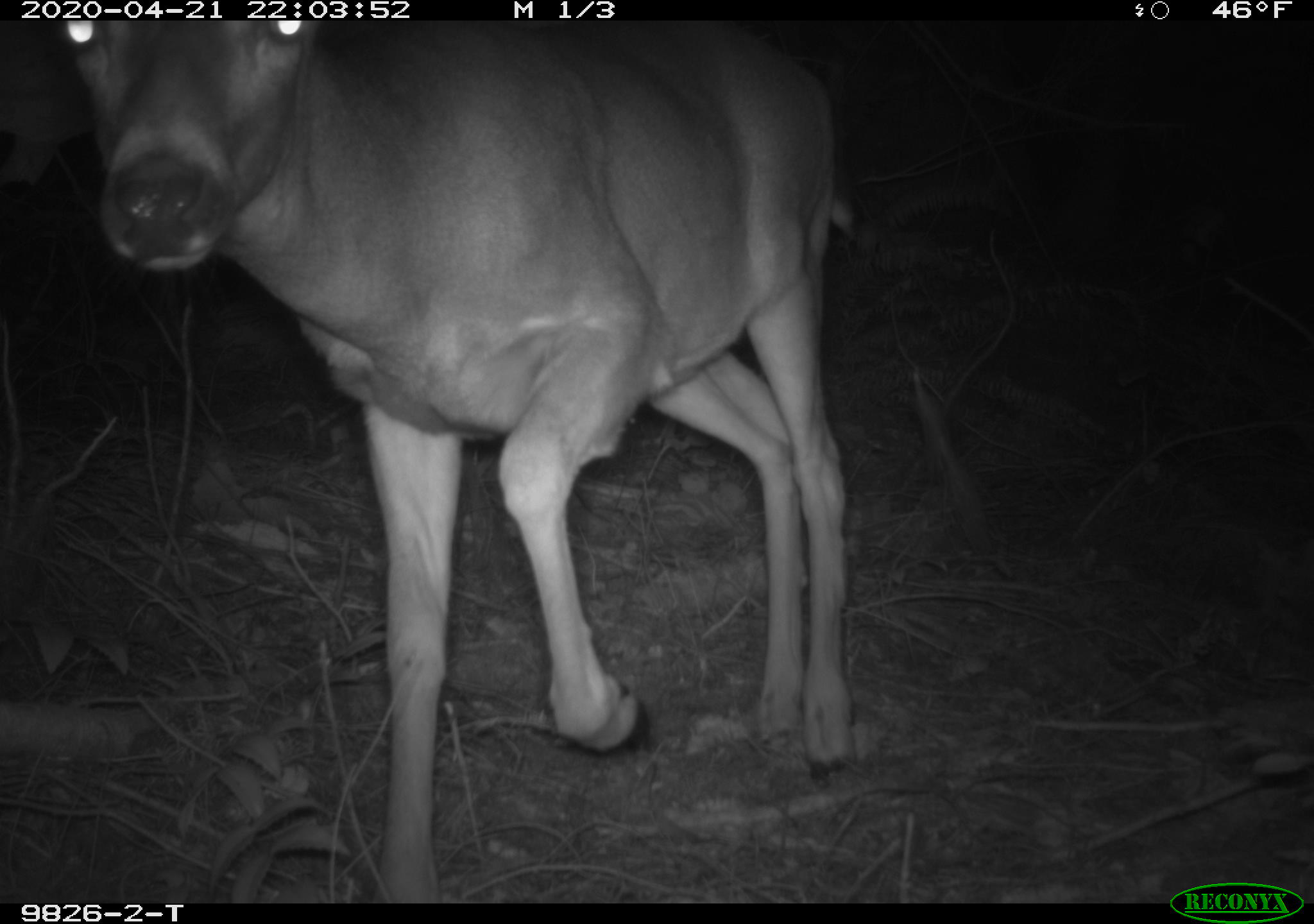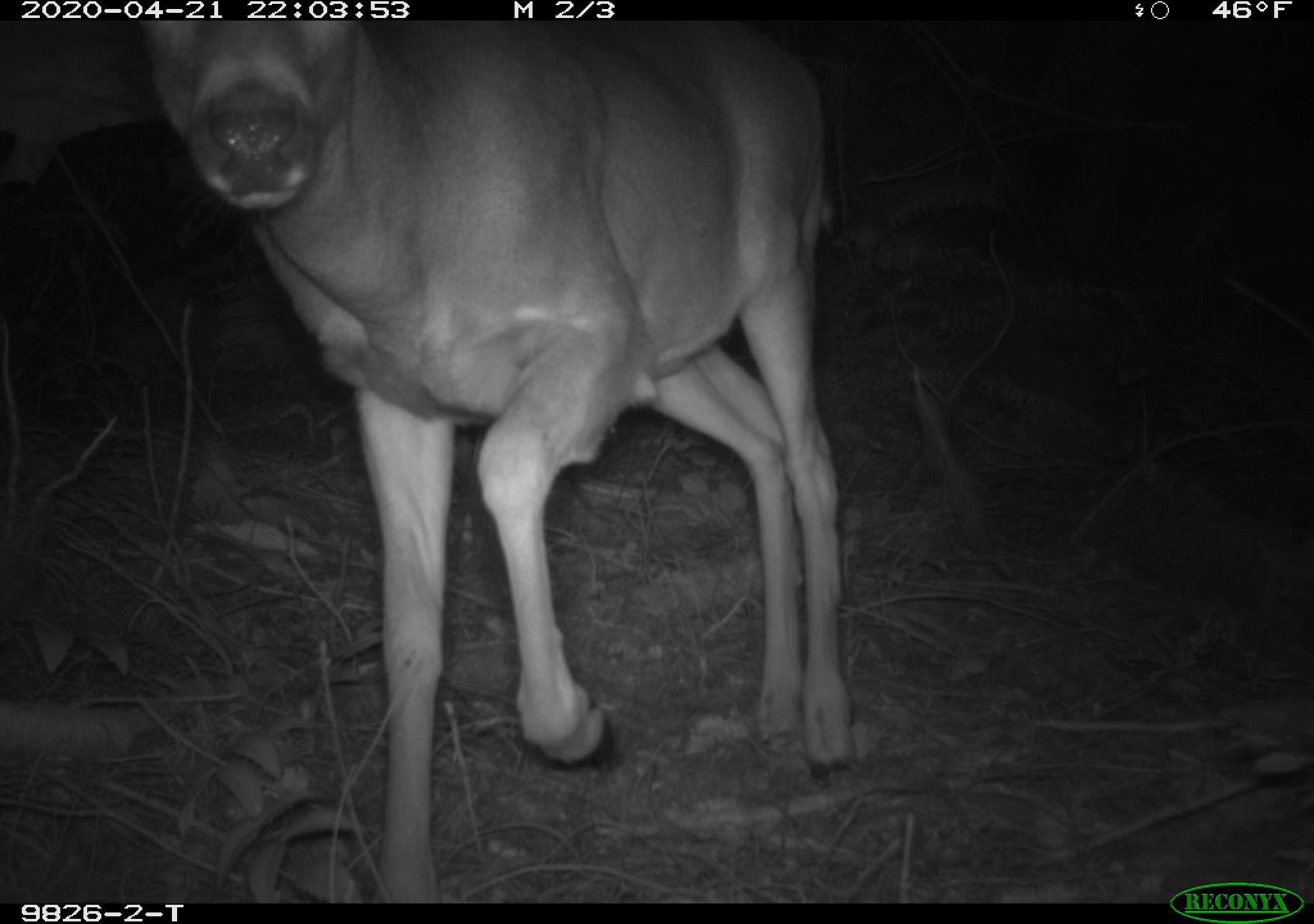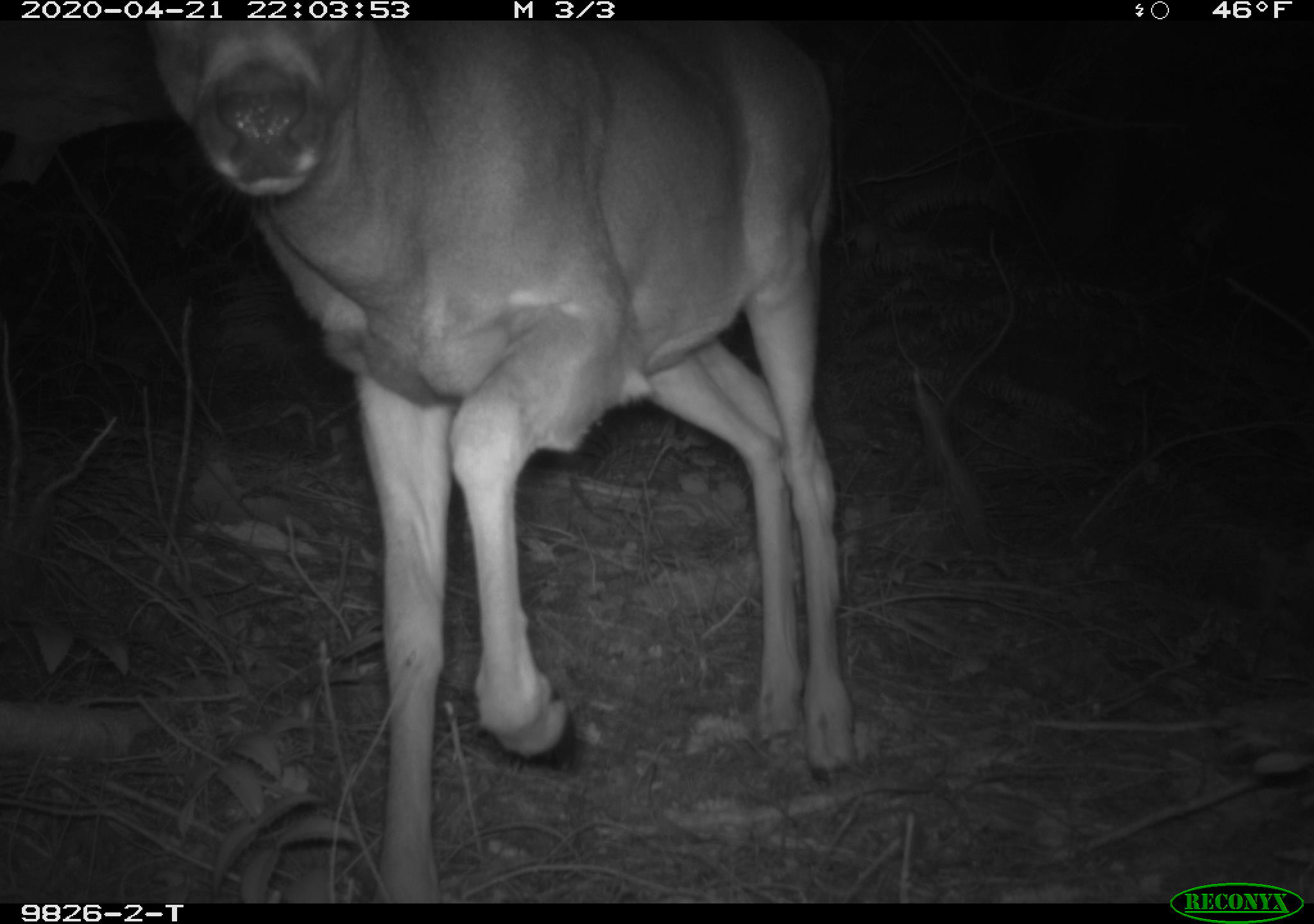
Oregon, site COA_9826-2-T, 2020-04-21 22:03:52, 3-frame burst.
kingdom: Animalia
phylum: Chordata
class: Mammalia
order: Artiodactyla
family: Cervidae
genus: Odocoileus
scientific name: Odocoileus hemionus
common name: black-tailed deer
Black-tailed deer (Odocoileus hemionus).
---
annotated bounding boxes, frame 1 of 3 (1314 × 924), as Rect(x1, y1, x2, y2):
black-tailed deer: Rect(44, 23, 896, 896)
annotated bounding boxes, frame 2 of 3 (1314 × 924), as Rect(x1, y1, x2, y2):
black-tailed deer: Rect(133, 22, 881, 890)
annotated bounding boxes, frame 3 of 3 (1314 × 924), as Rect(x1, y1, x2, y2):
black-tailed deer: Rect(136, 24, 875, 888)